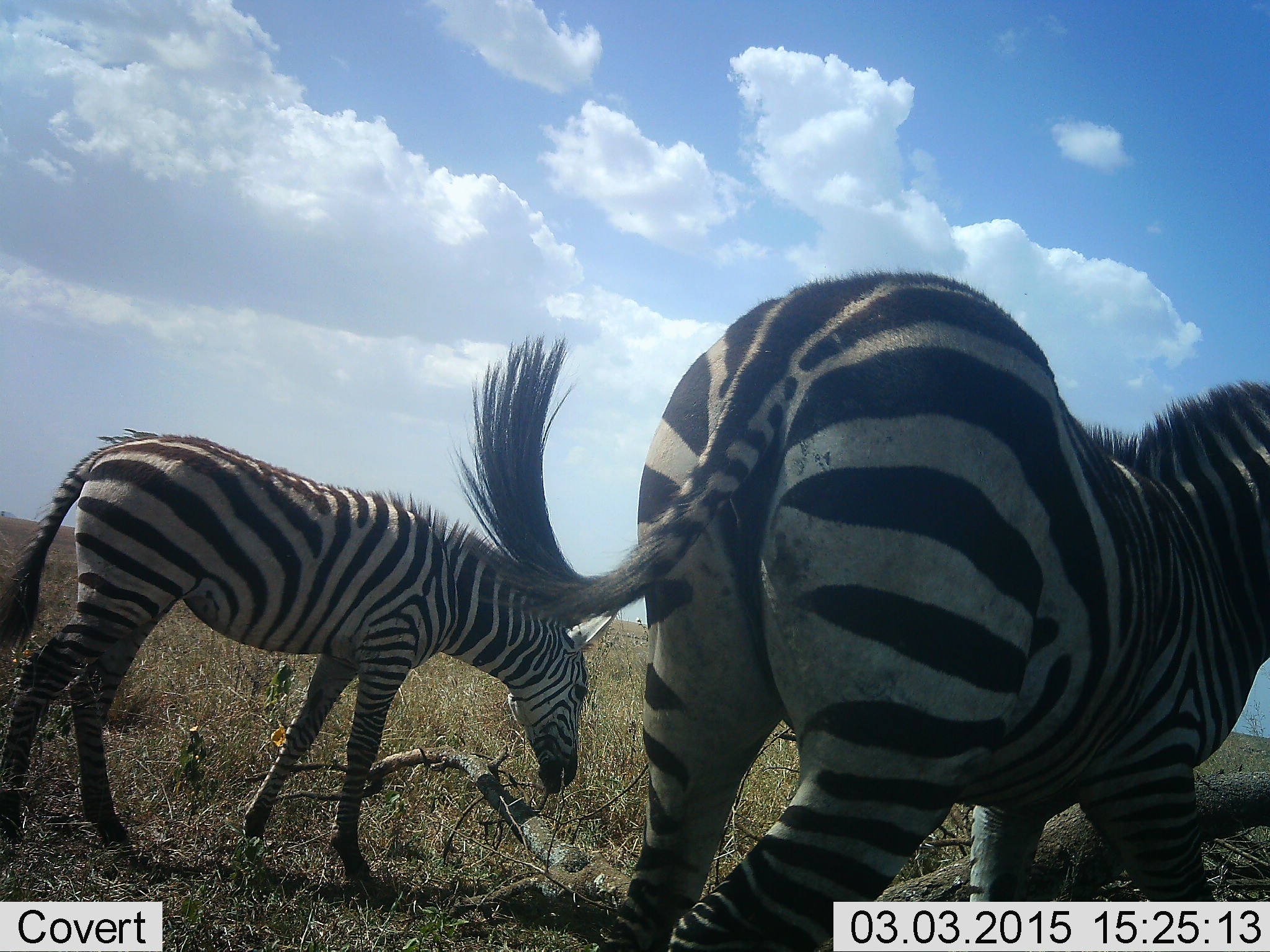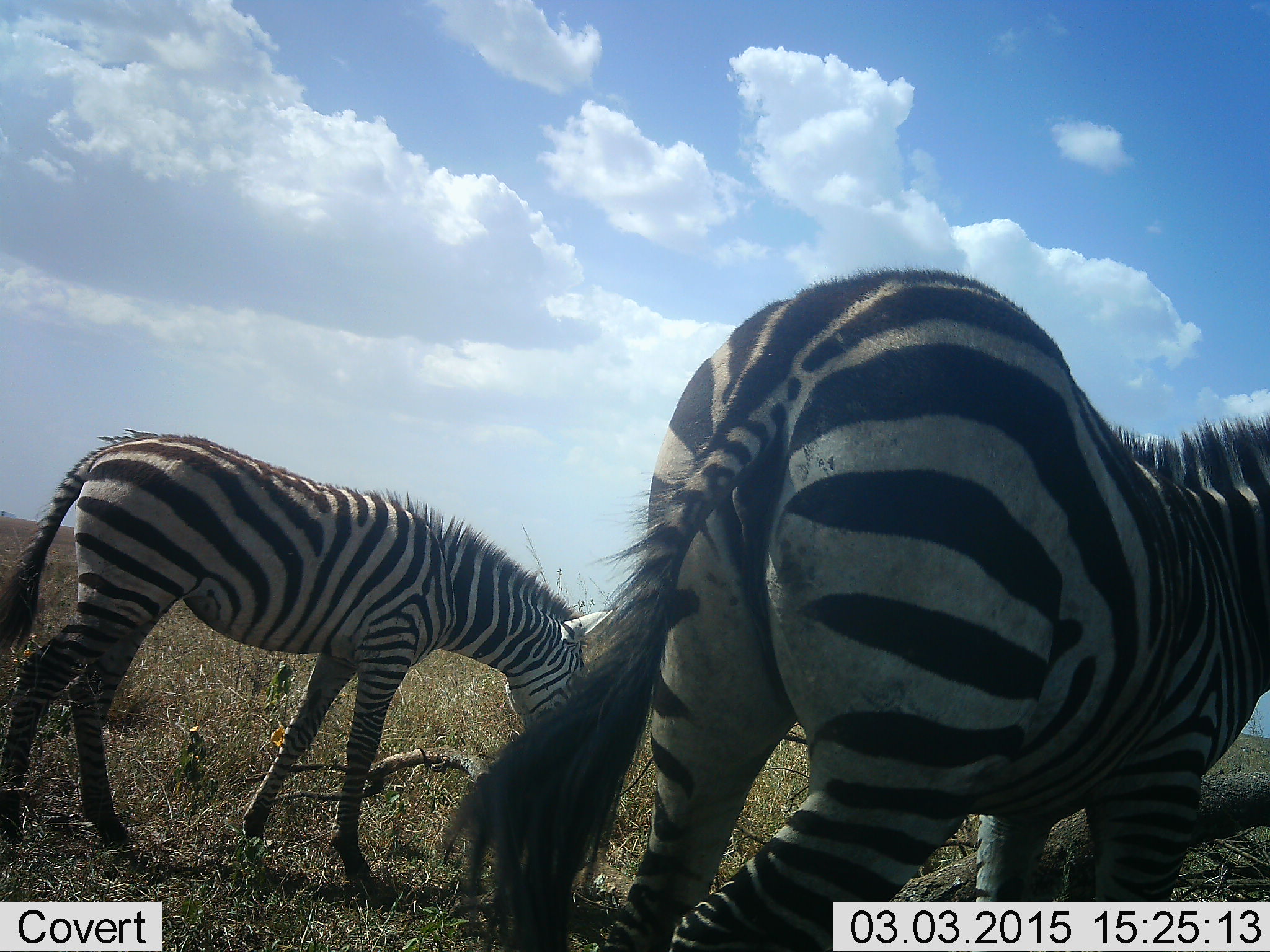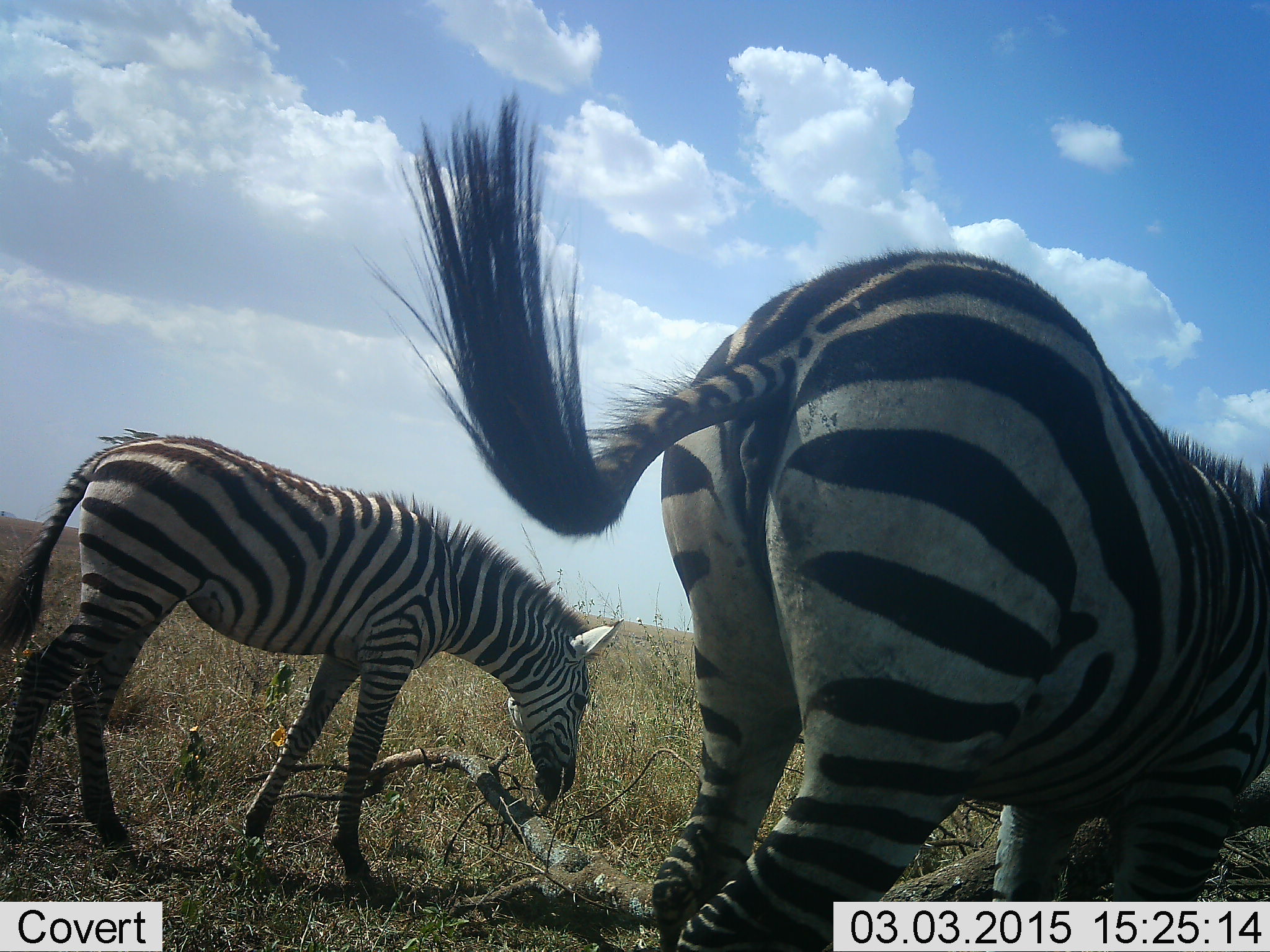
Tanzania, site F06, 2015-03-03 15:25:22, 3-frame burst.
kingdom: Animalia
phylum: Chordata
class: Mammalia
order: Perissodactyla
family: Equidae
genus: Equus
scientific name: Equus quagga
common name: plains zebra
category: zebra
Zebra (plains zebra) (Equus quagga), count 2. Behavior (volunteer vote fractions): standing 50%, resting 0%, moving 40%, interacting 0%. Young present (vote fraction): 0%. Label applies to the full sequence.